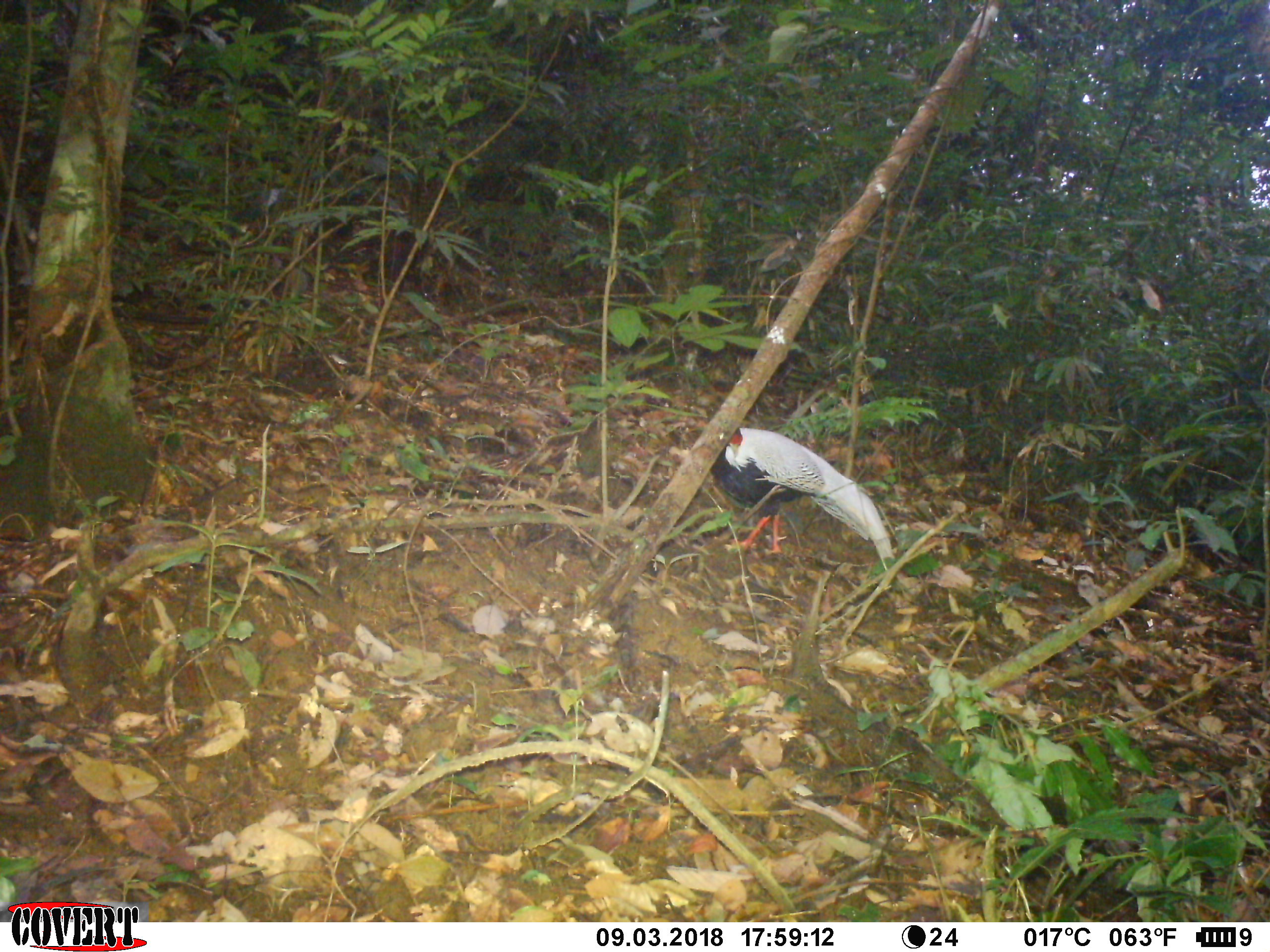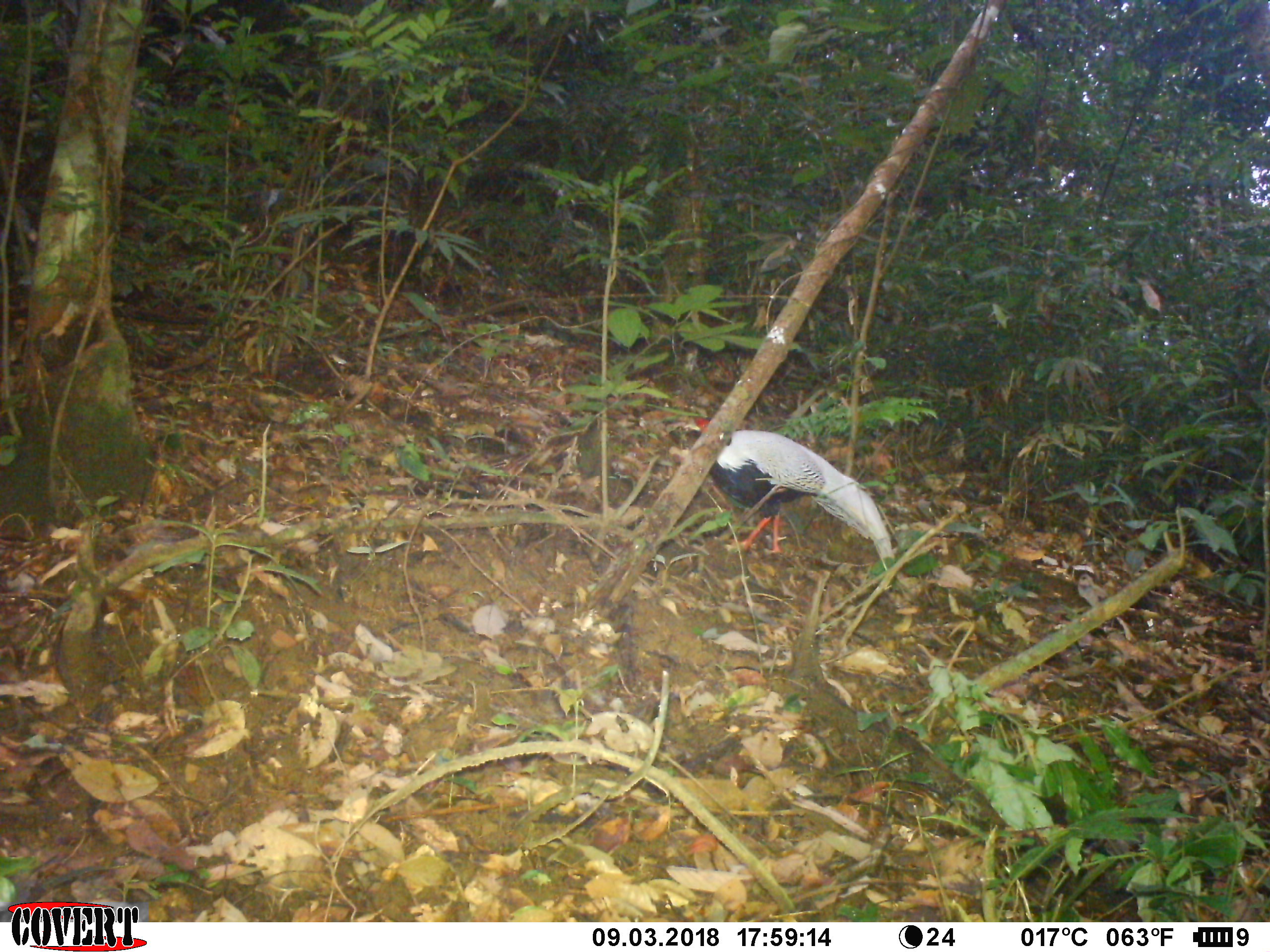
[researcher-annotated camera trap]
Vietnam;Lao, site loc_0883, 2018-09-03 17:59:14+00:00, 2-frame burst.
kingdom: Animalia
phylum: Chordata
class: Aves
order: Galliformes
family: Phasianidae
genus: Lophura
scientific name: Lophura nycthemera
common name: silver pheasant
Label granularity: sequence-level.